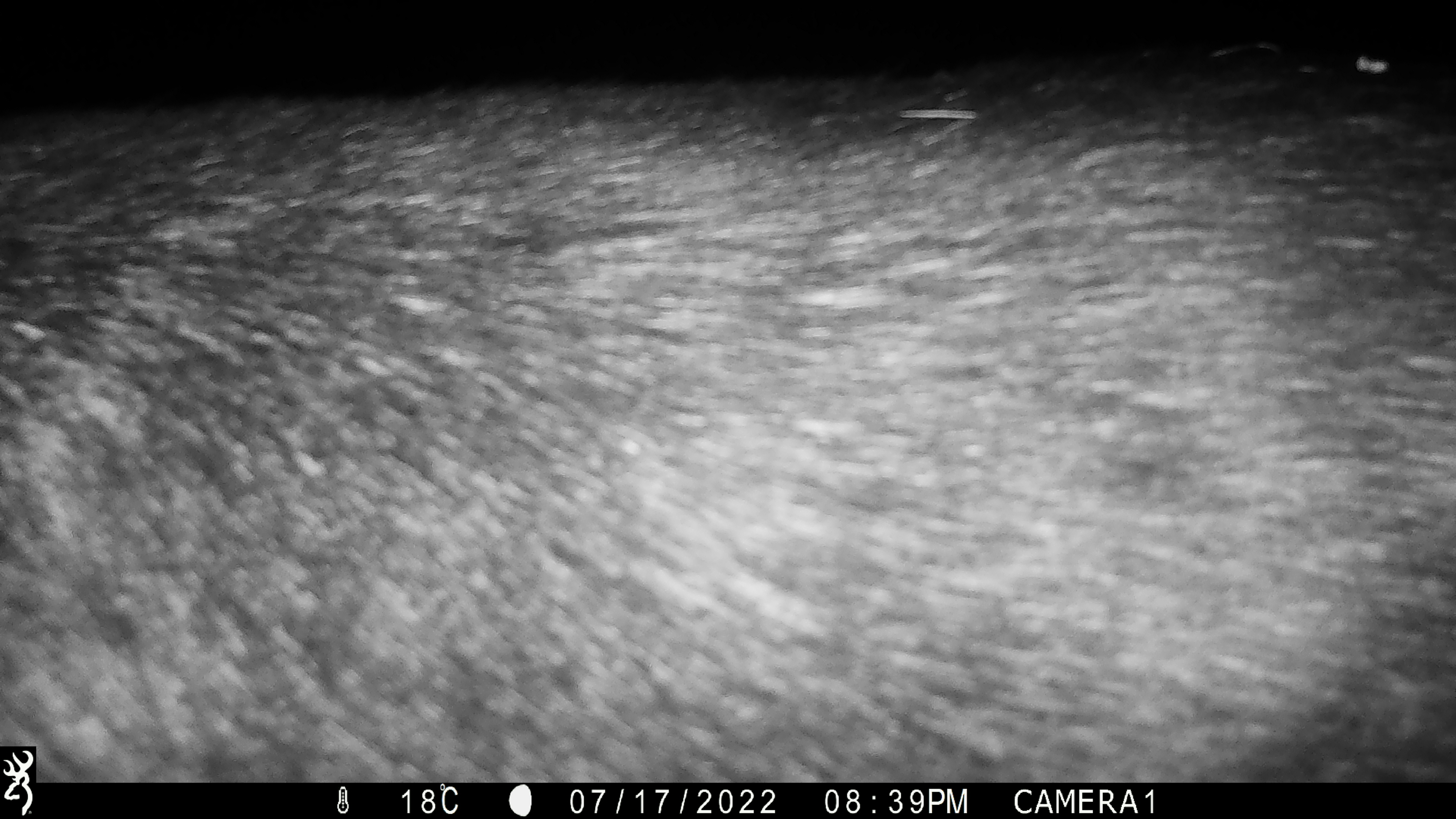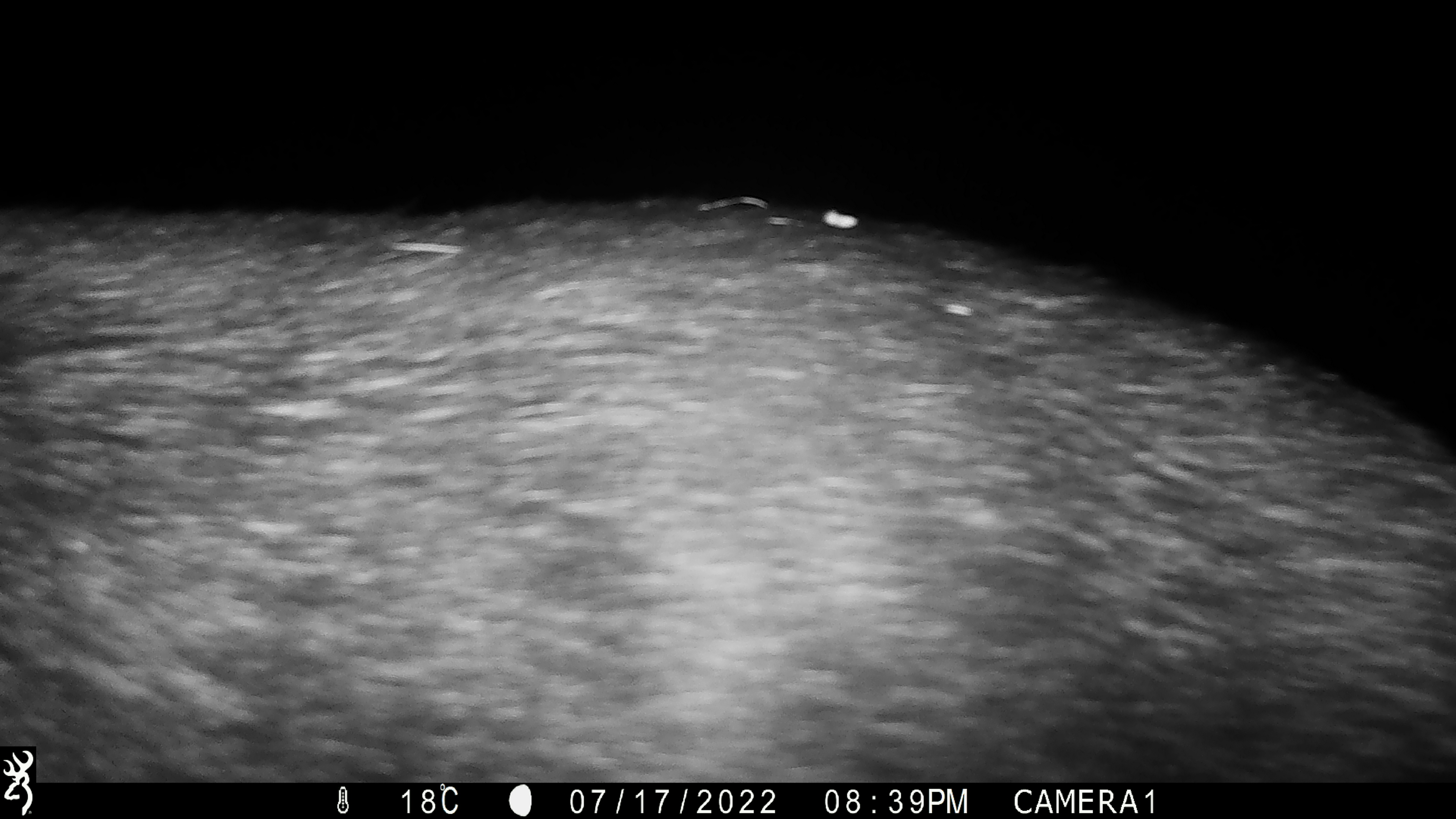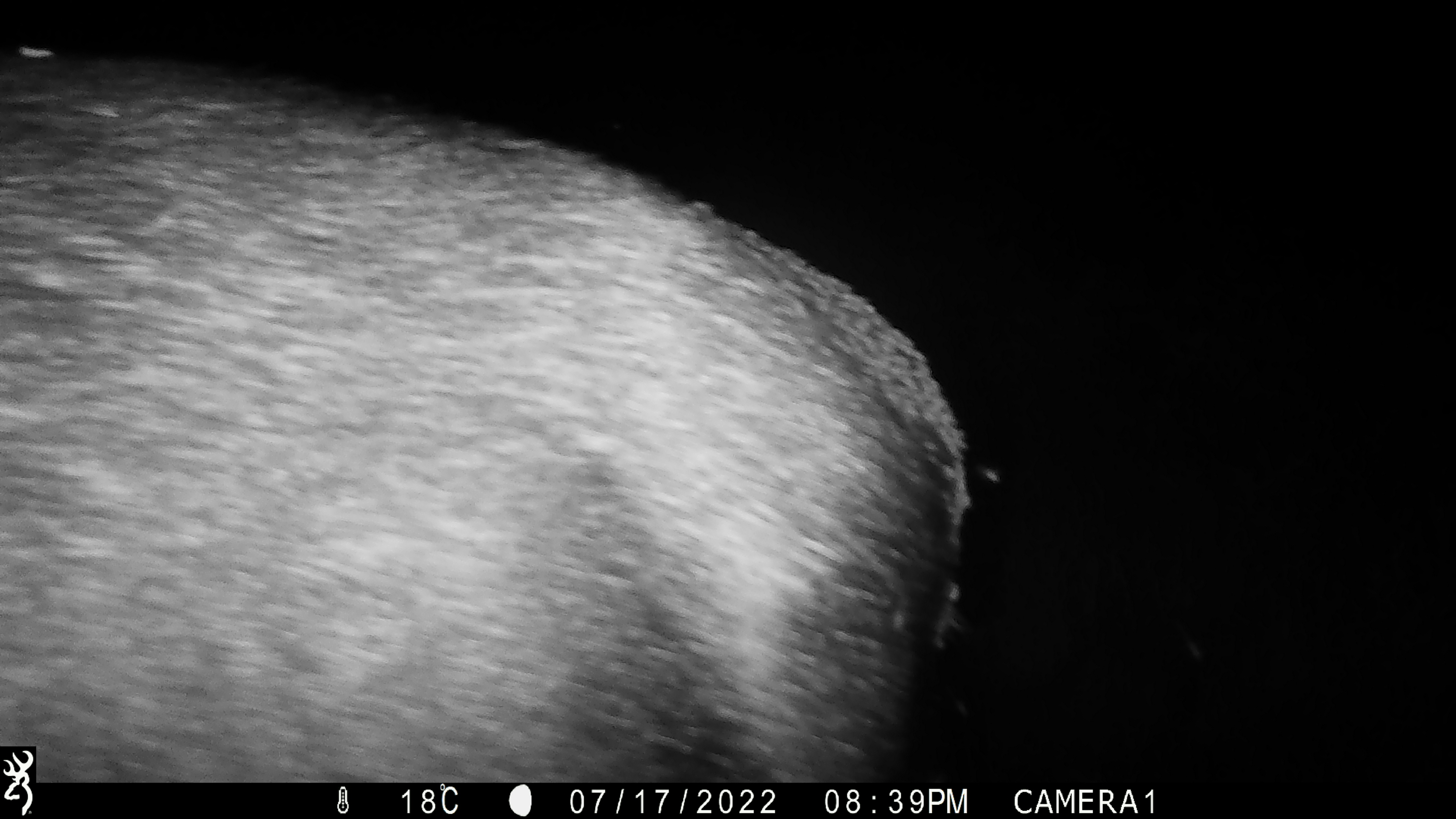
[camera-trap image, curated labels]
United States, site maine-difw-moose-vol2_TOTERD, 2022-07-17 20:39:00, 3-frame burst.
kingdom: Animalia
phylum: Chordata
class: Mammalia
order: Artiodactyla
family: Cervidae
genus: Alces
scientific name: Alces alces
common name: moose